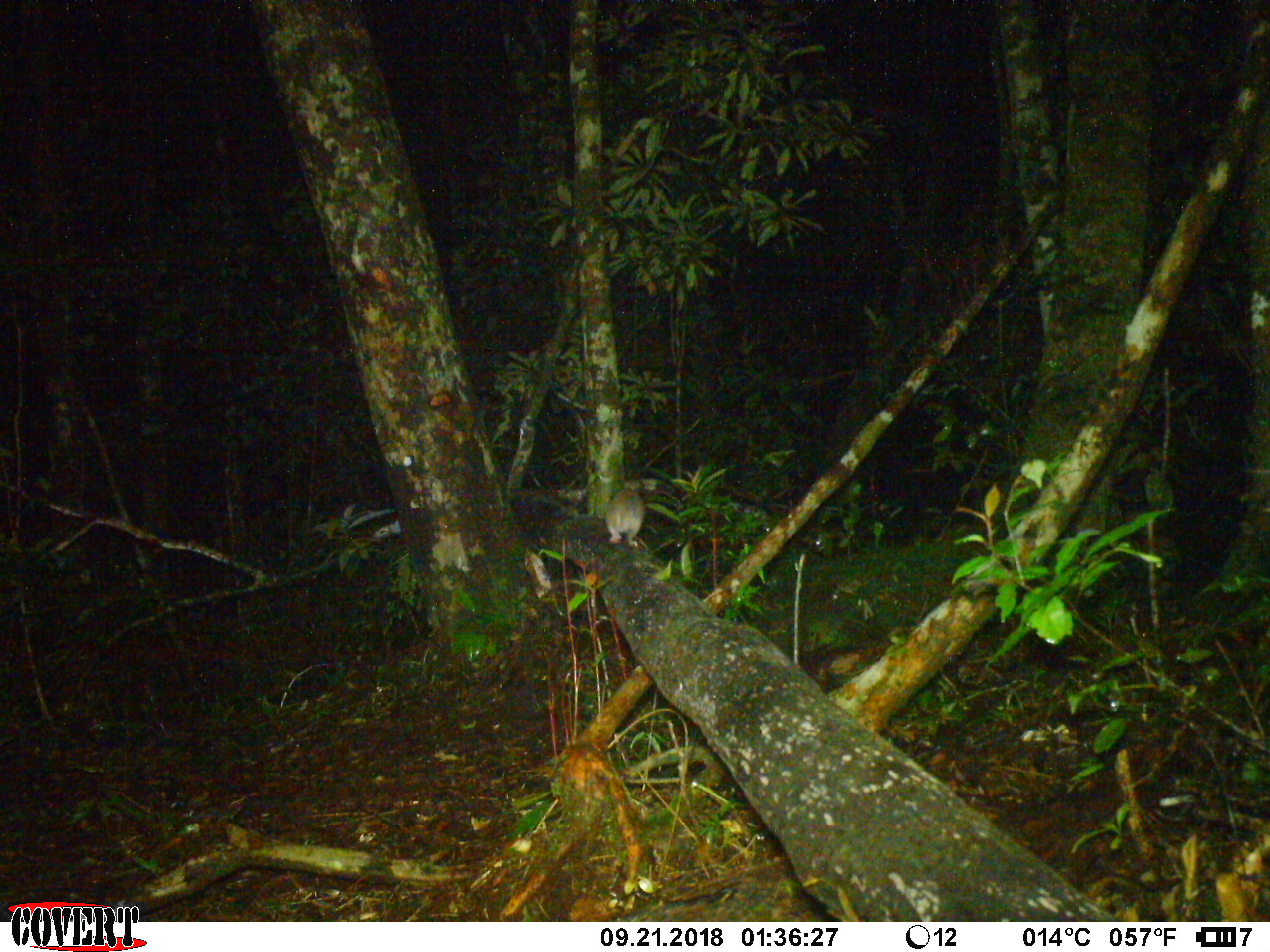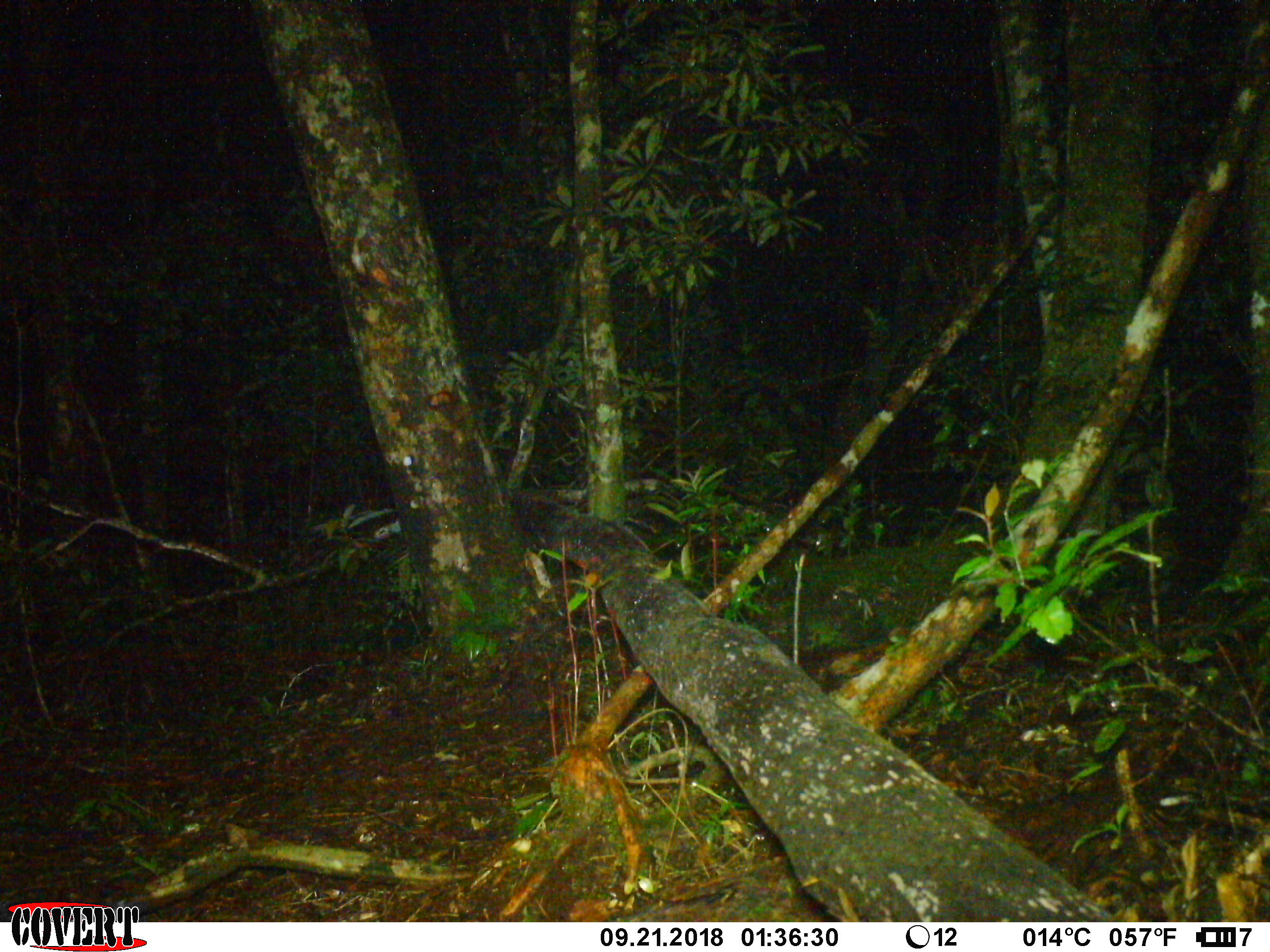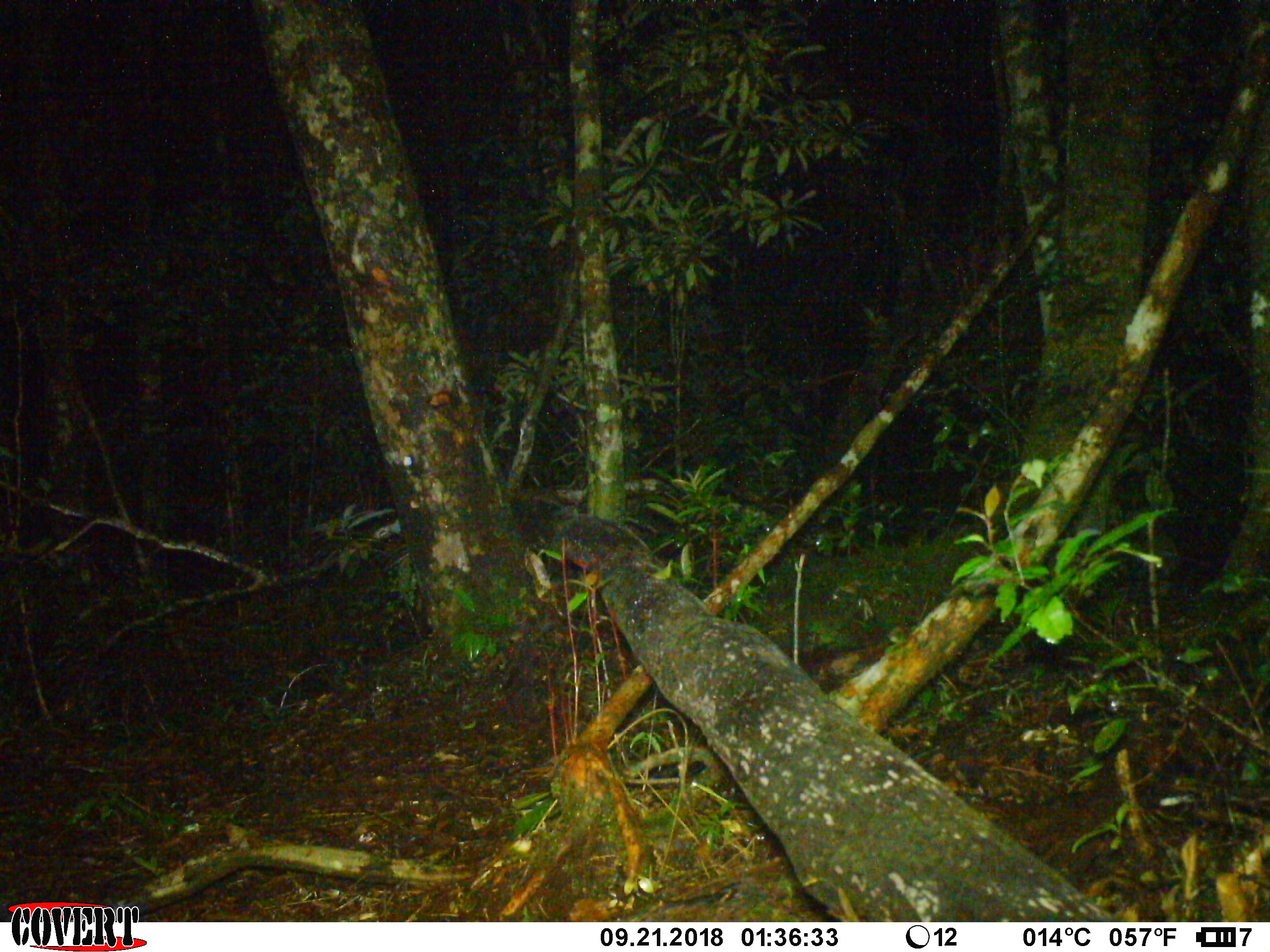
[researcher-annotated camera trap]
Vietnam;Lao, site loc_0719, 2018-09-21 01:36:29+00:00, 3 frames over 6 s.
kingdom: Animalia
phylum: Chordata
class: Mammalia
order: Rodentia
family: Muridae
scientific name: Muridae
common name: old-world mice and rats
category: unidentified murid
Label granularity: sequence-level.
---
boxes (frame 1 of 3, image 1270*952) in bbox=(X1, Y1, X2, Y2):
unidentified murid: bbox=(604, 488, 646, 547)